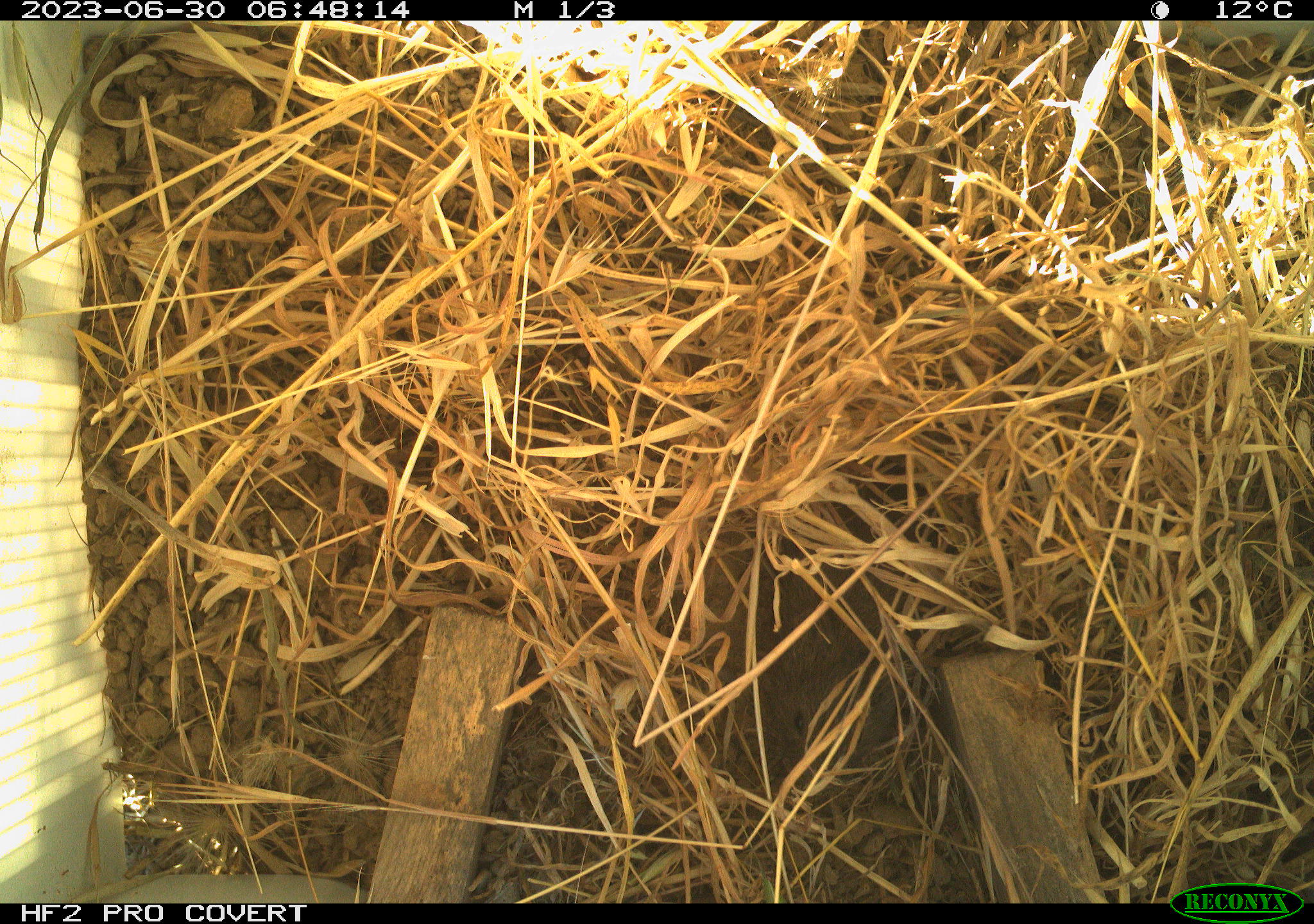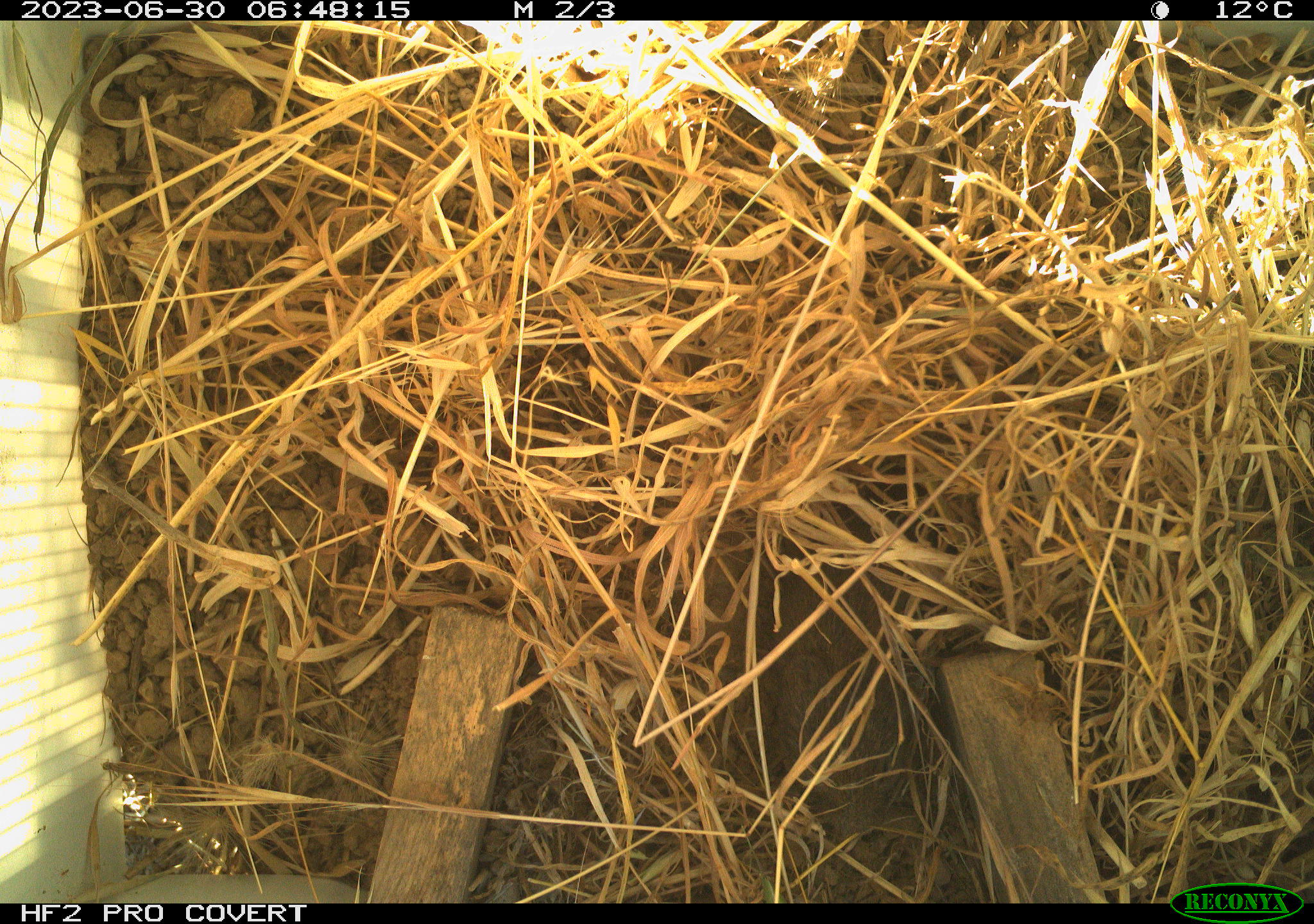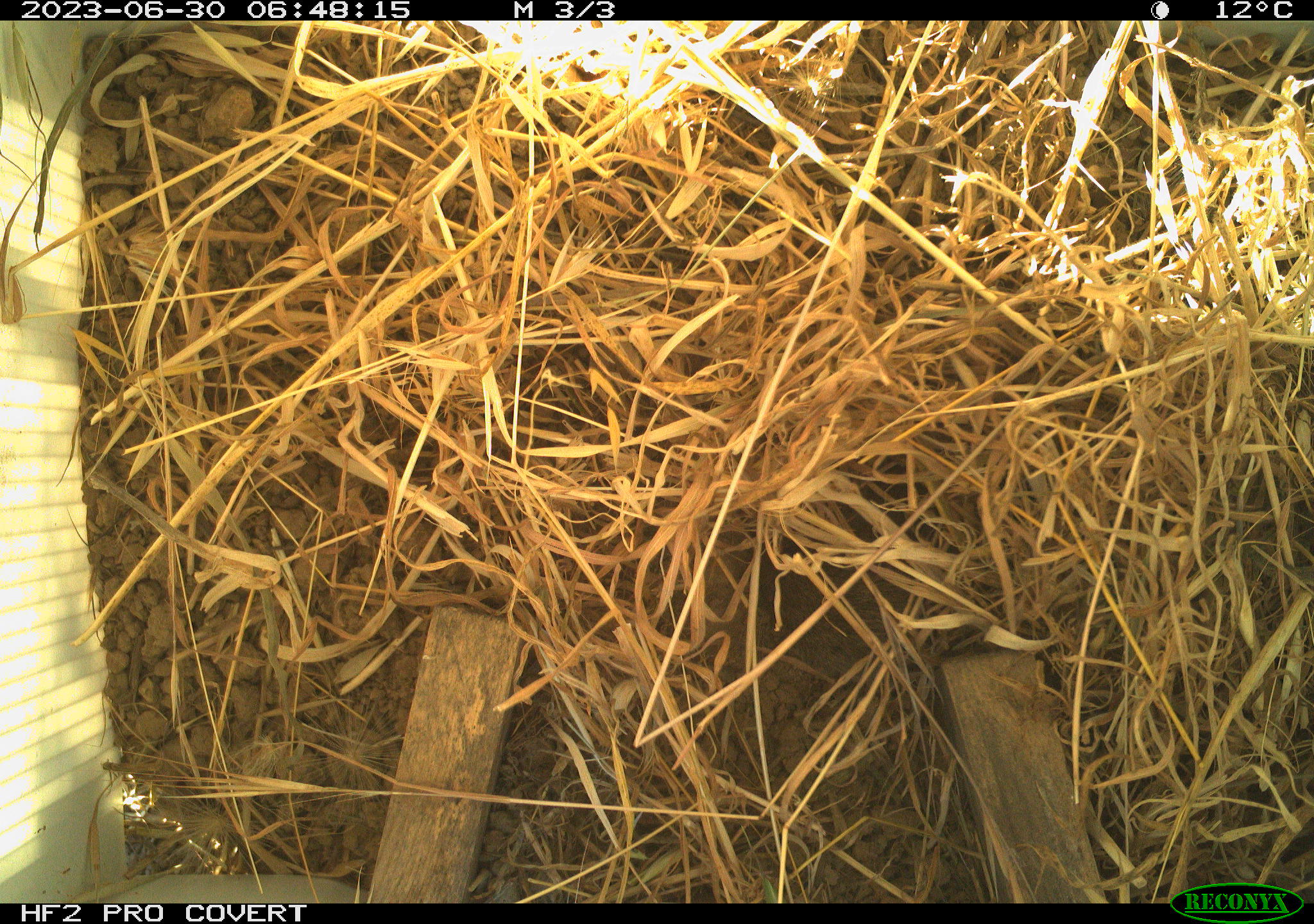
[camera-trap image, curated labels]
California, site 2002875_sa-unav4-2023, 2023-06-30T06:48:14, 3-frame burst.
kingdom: Animalia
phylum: Chordata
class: Mammalia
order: Rodentia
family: Cricetidae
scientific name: Arvicolinae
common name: voles, lemmings, and muskrats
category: arvicolinae subfamily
Arvicolinae subfamily (voles, lemmings, and muskrats) (Arvicolinae).